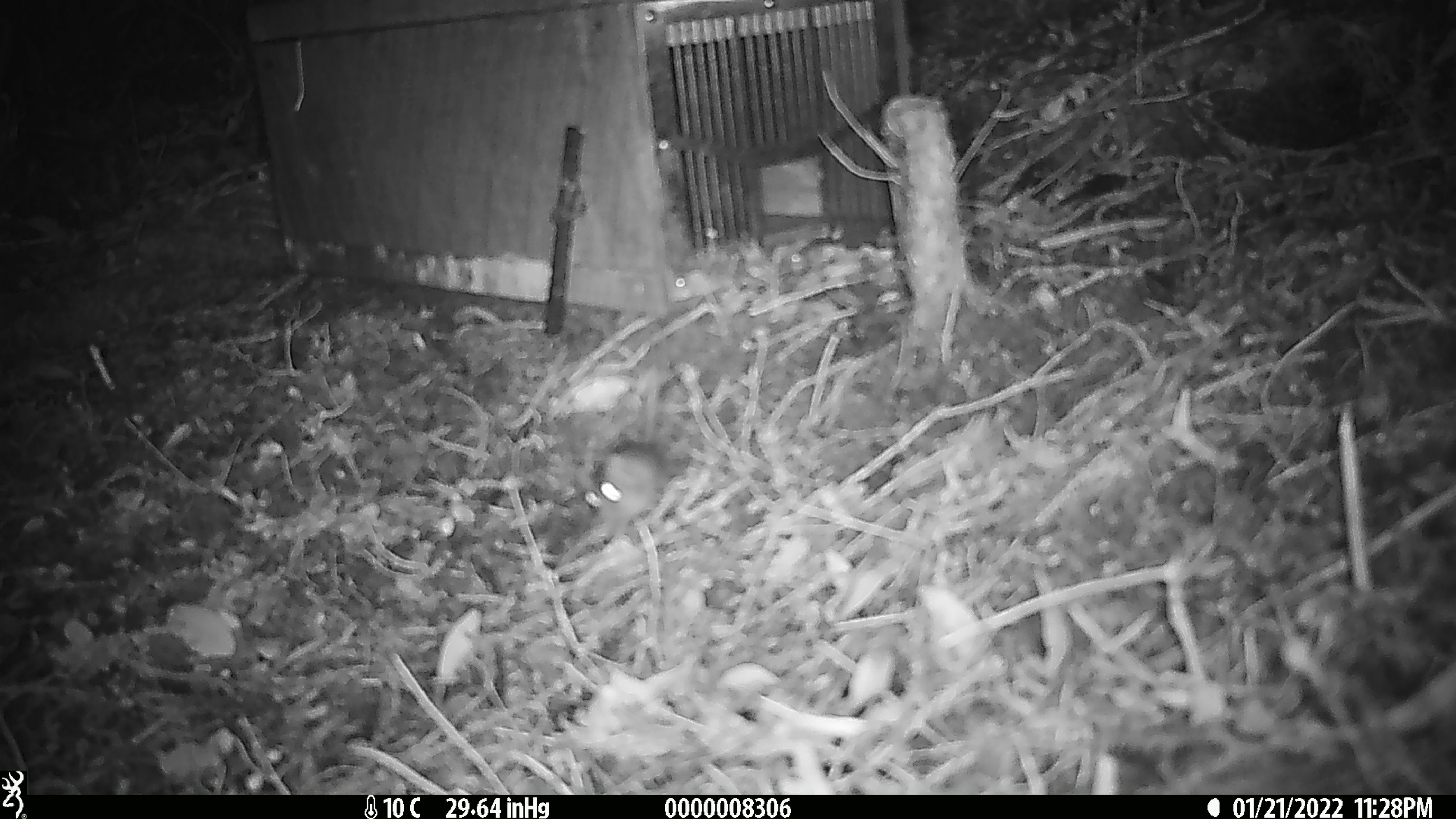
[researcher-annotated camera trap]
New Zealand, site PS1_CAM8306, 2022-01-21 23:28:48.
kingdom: Animalia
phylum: Chordata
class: Mammalia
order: Rodentia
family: Muridae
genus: Mus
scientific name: Mus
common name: mouse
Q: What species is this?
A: Mouse (Mus).